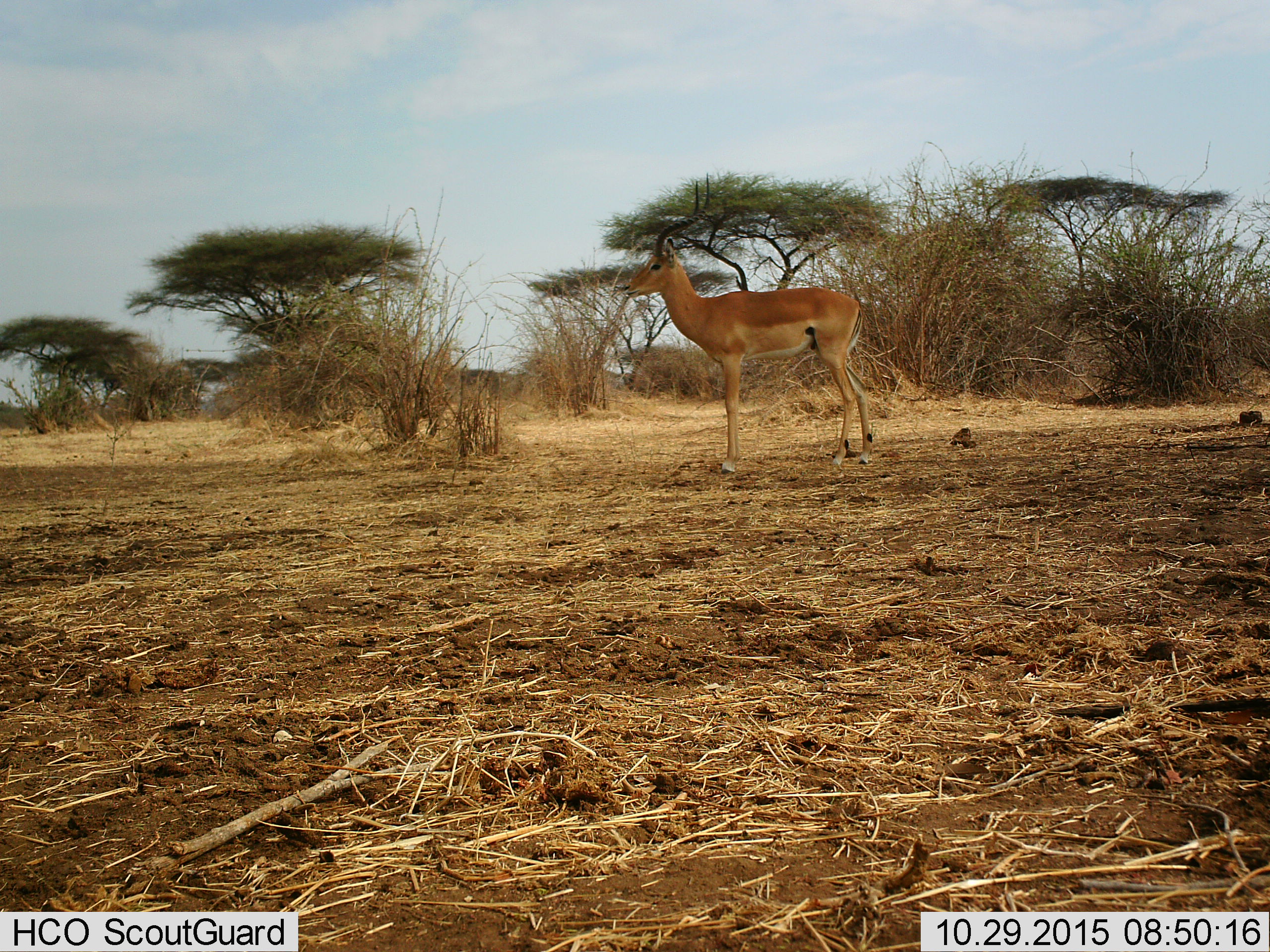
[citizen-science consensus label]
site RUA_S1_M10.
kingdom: Animalia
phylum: Chordata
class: Mammalia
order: Artiodactyla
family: Bovidae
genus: Aepyceros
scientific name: Aepyceros melampus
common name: impala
Impala (Aepyceros melampus), count 1. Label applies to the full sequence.